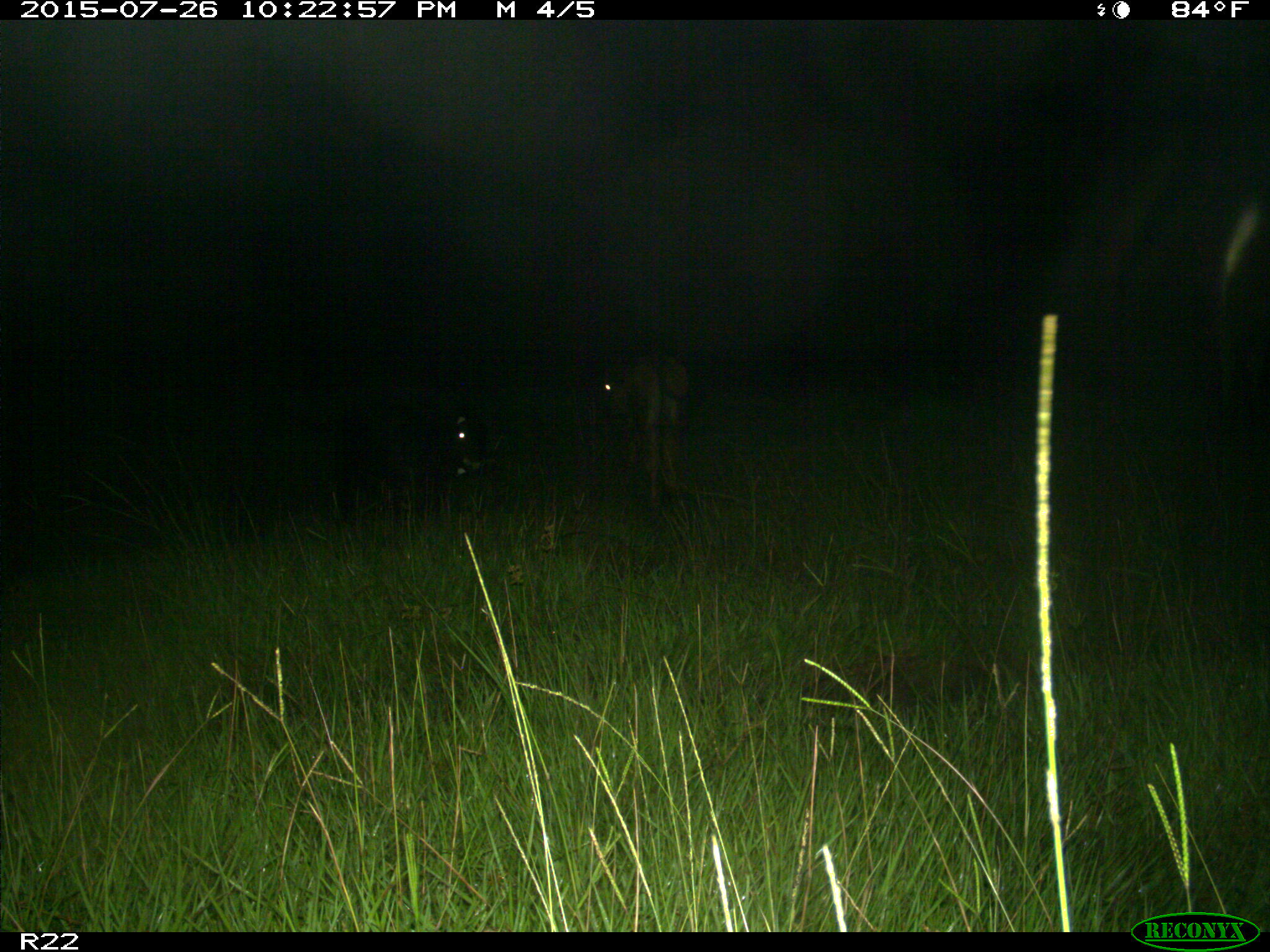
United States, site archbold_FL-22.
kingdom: Animalia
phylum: Chordata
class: Mammalia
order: Artiodactyla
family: Bovidae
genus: Bos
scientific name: Bos taurus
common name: domestic cow